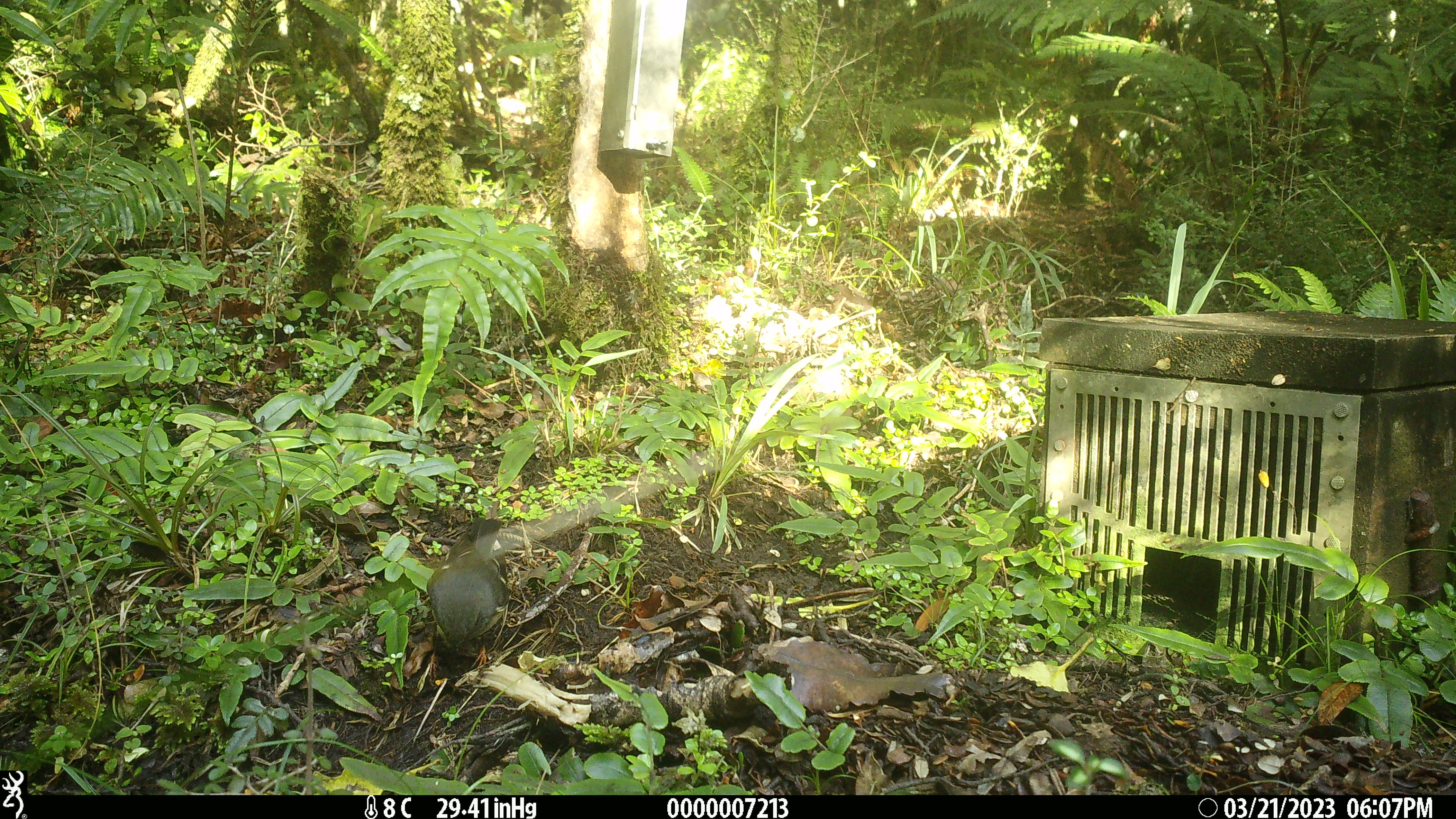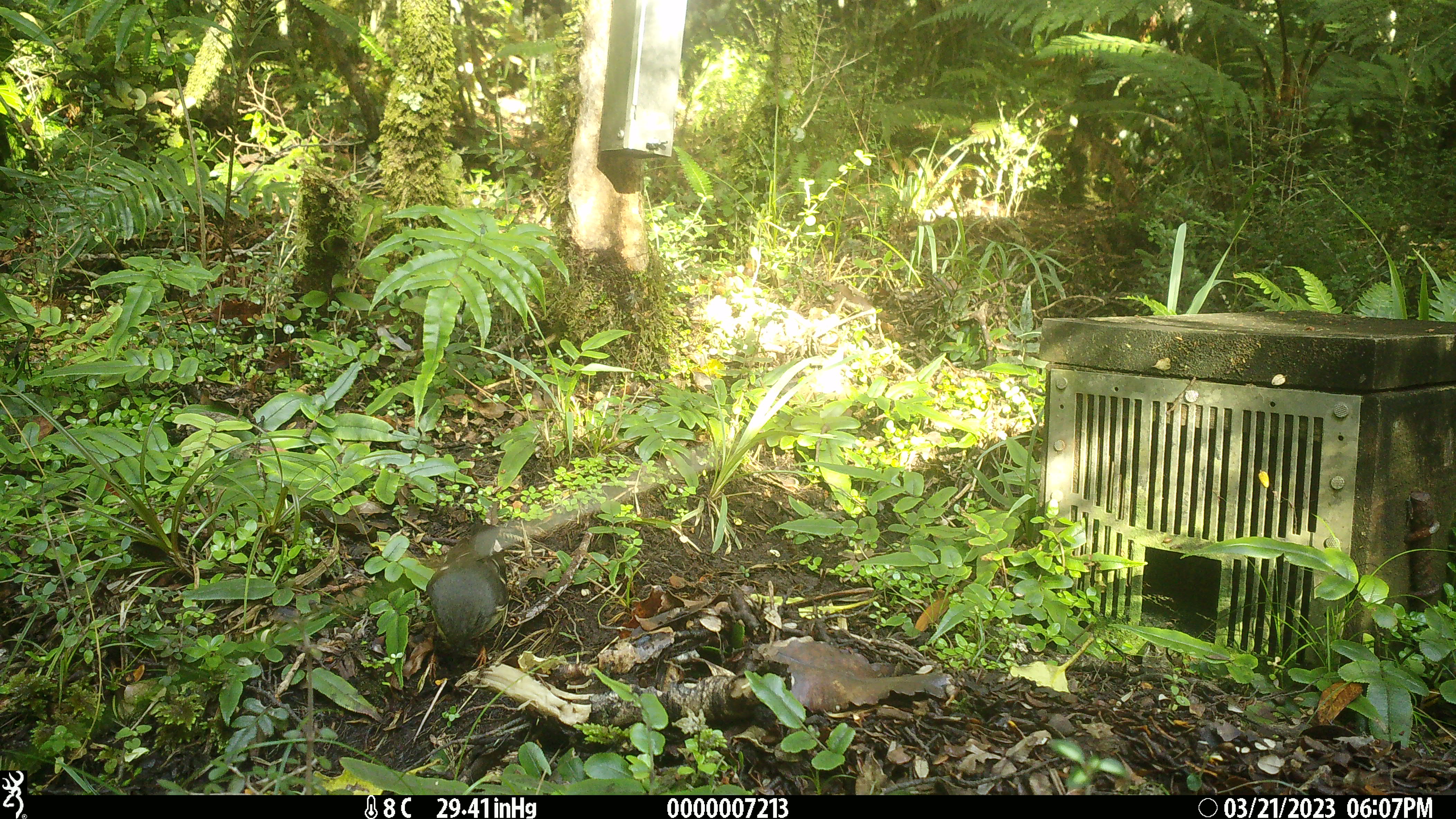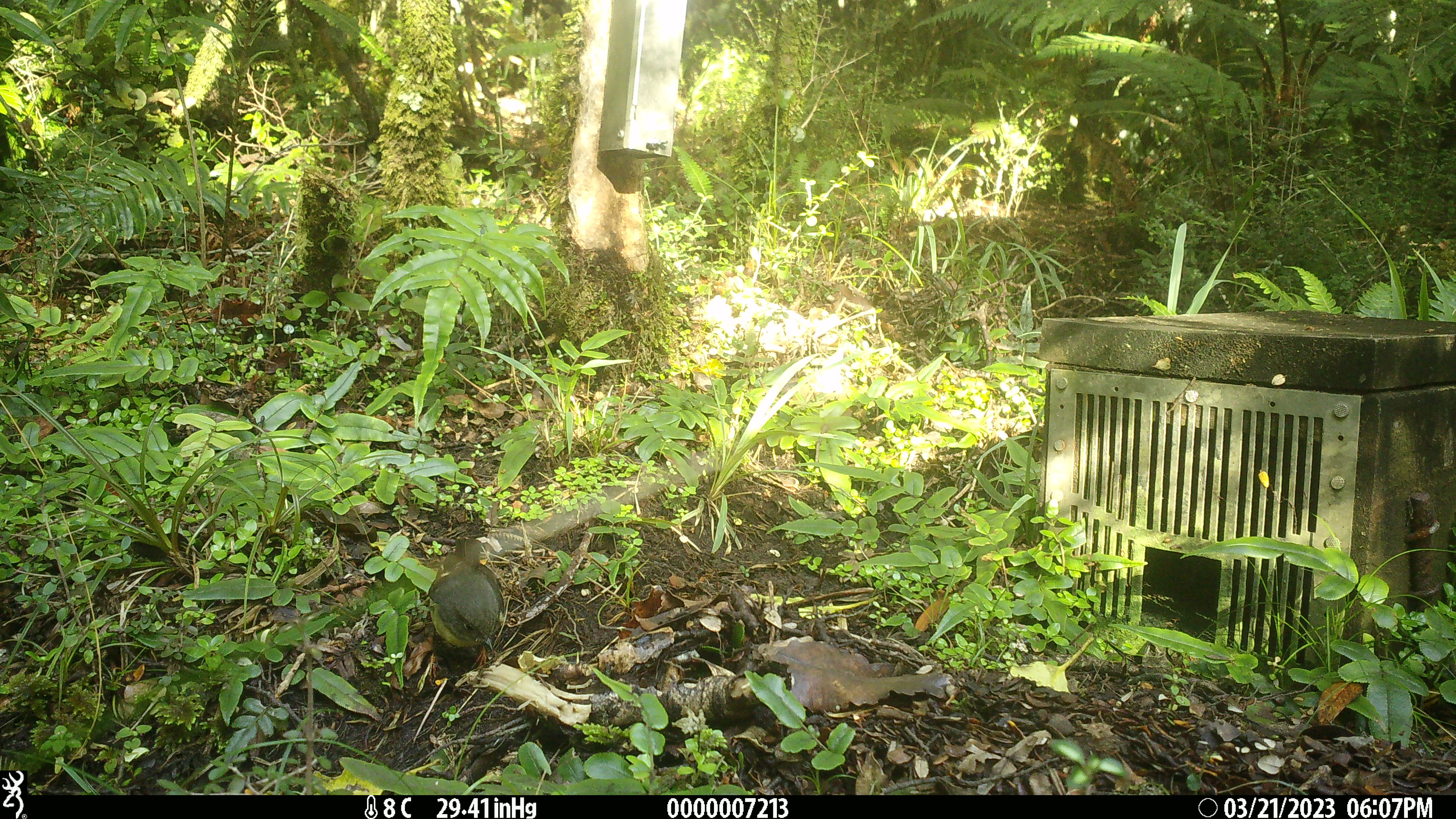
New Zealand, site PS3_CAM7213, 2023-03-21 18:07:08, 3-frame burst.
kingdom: Animalia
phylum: Chordata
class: Aves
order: Passeriformes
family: Petroicidae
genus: Petroica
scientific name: Petroica macrocephala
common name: tomtit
Tomtit (Petroica macrocephala).